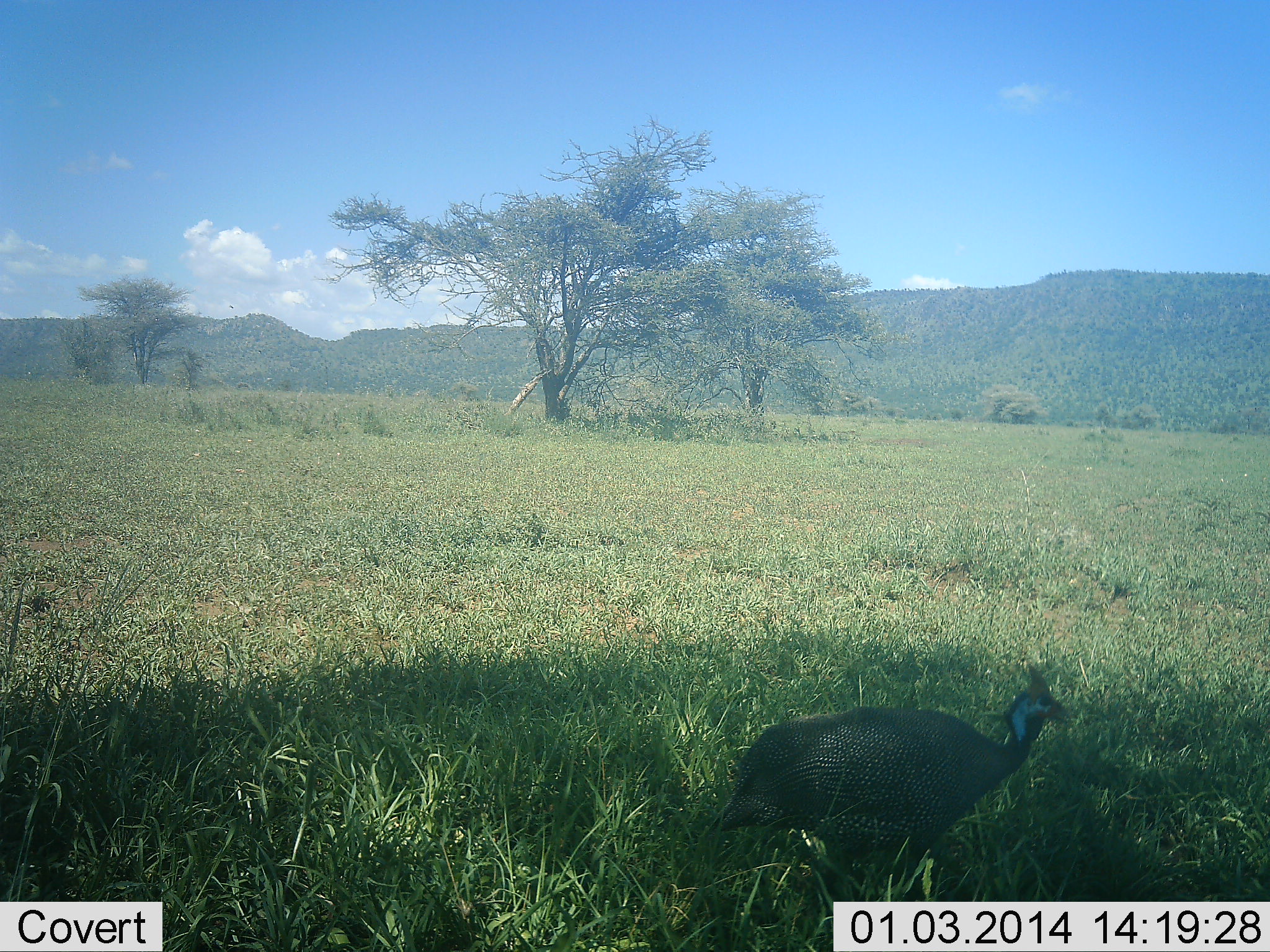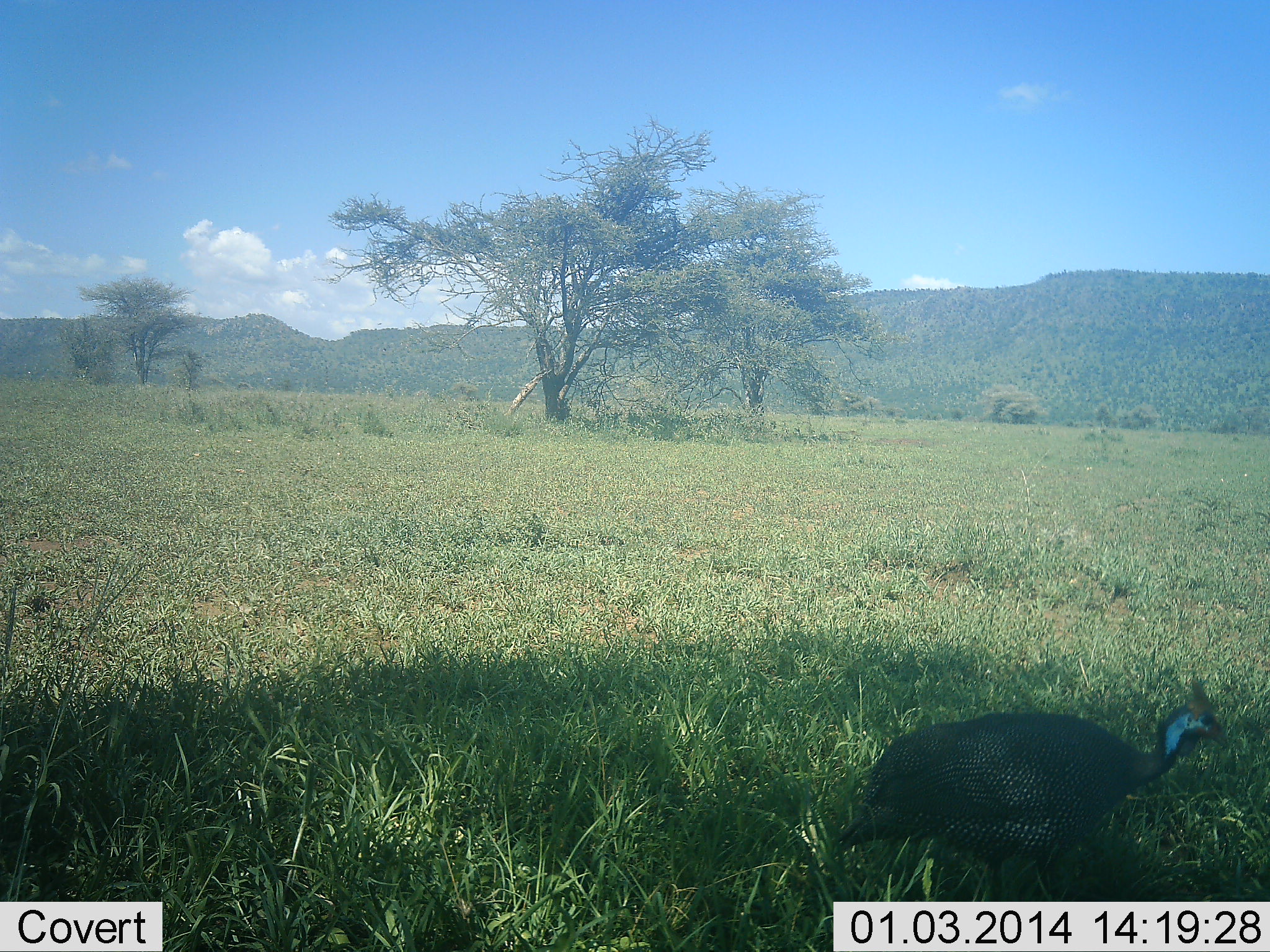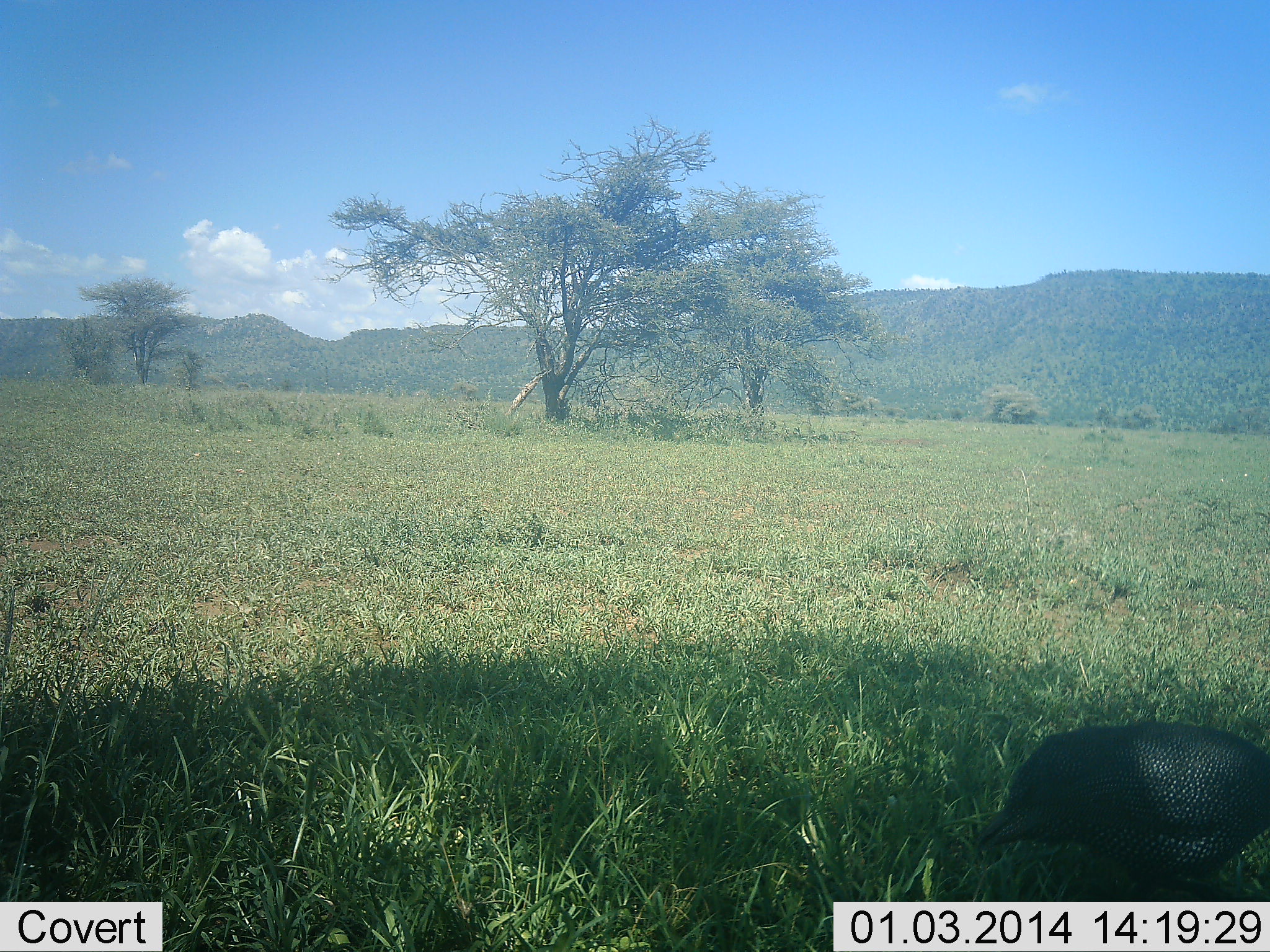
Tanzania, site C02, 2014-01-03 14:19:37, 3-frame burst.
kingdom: Animalia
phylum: Chordata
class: Aves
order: Galliformes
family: Numididae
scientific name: Numididae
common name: guinea fowl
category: guineafowl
Guineafowl (guinea fowl) (Numididae), count 1. Behavior (volunteer vote fractions): standing 20%, resting 0%, moving 80%, interacting 0%. Young present (vote fraction): 0%. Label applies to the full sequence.